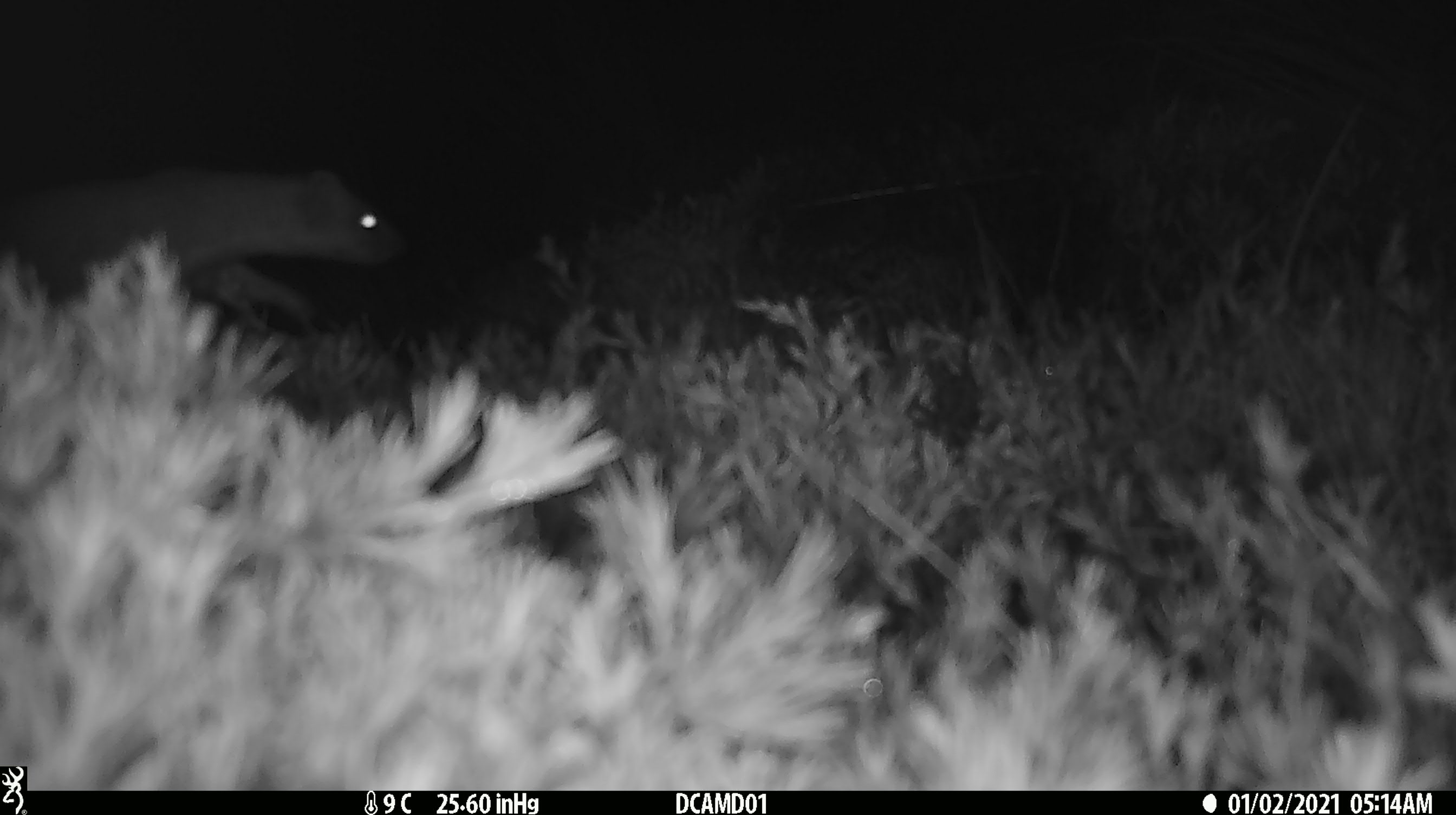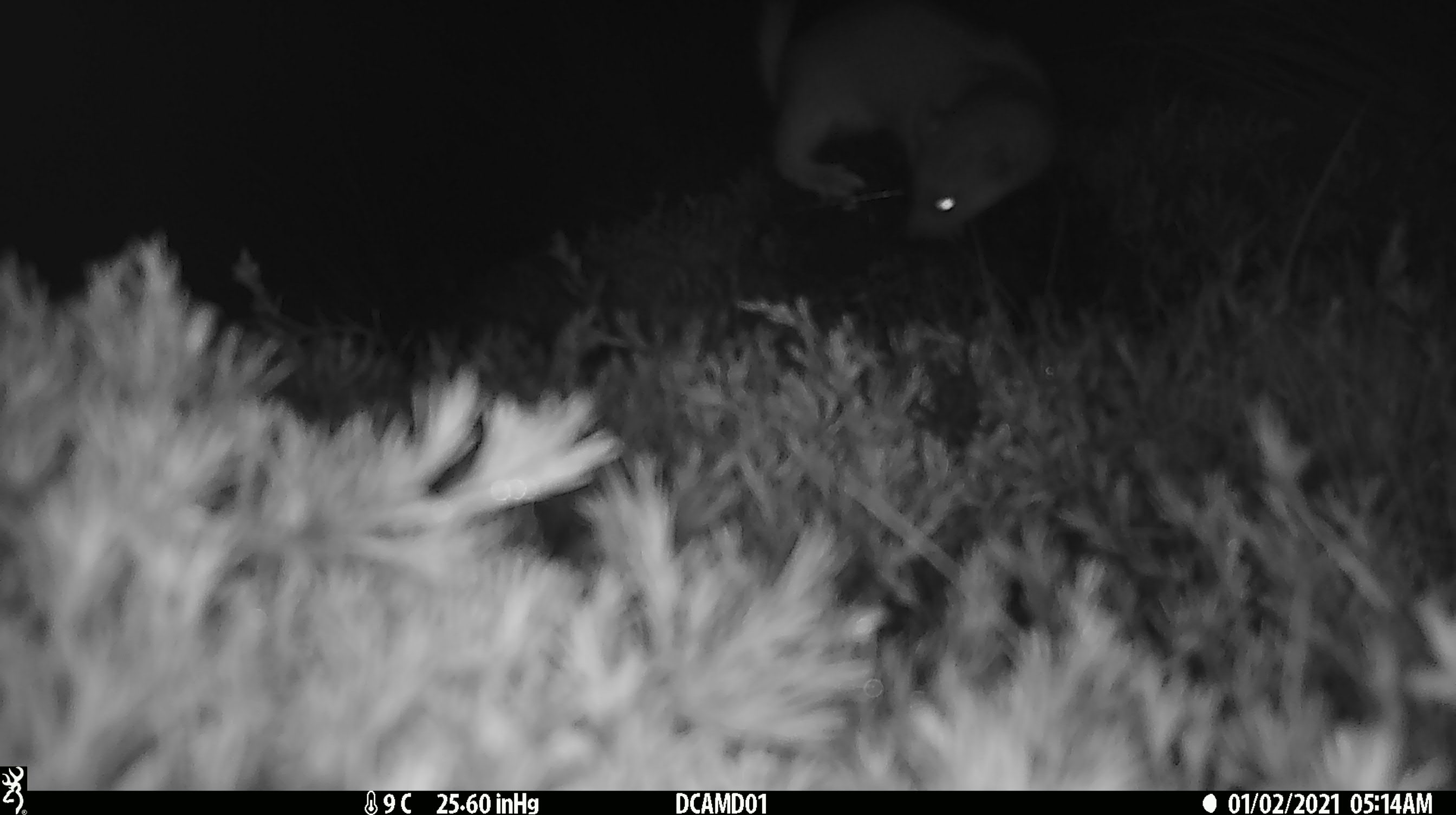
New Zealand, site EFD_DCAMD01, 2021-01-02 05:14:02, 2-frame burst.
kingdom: Animalia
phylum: Chordata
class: Mammalia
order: Carnivora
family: Mustelidae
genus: Mustela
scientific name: Mustela erminea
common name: stoat